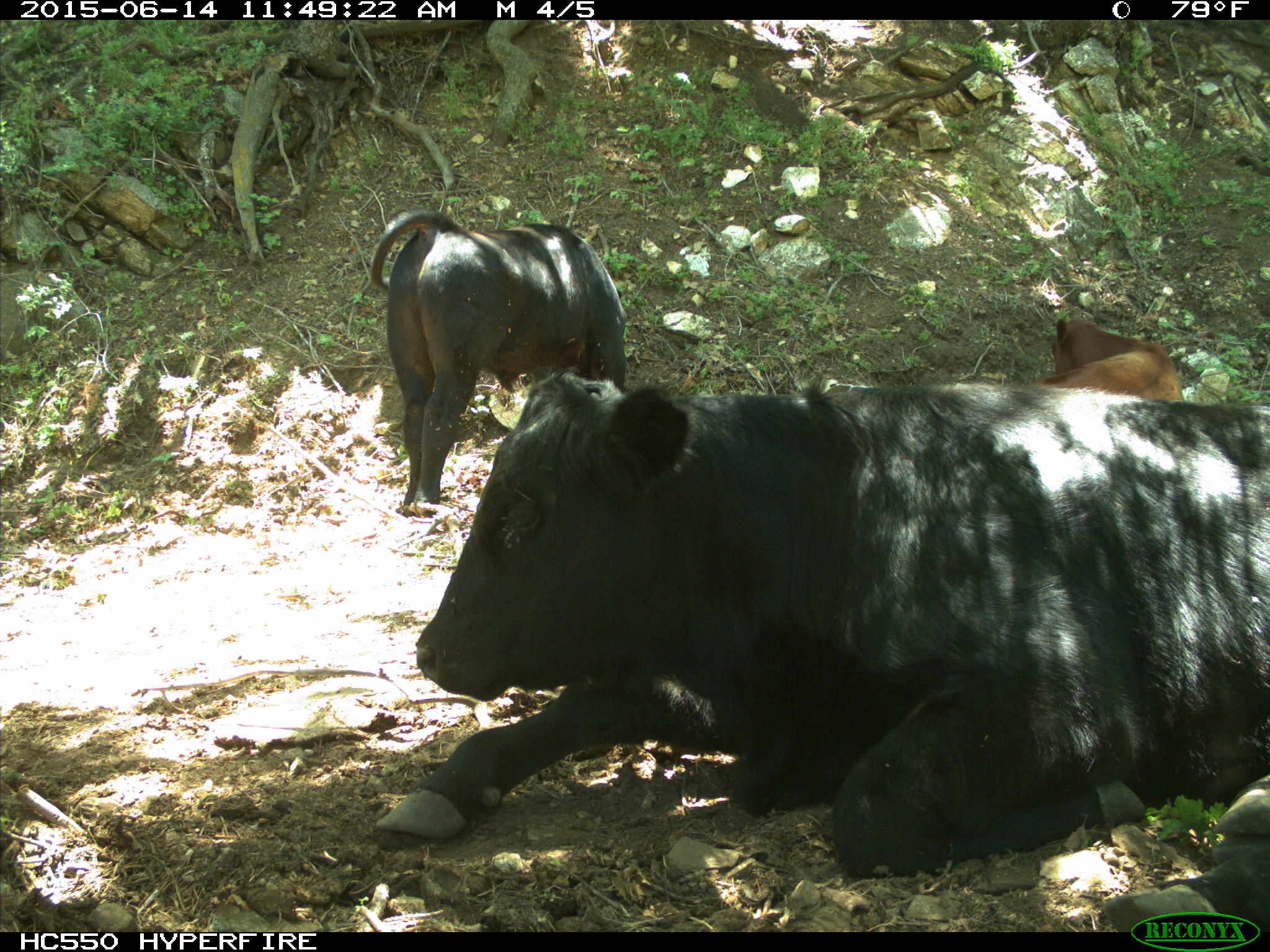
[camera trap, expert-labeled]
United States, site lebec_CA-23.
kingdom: Animalia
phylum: Chordata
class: Mammalia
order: Artiodactyla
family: Bovidae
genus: Bos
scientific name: Bos taurus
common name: domestic cow